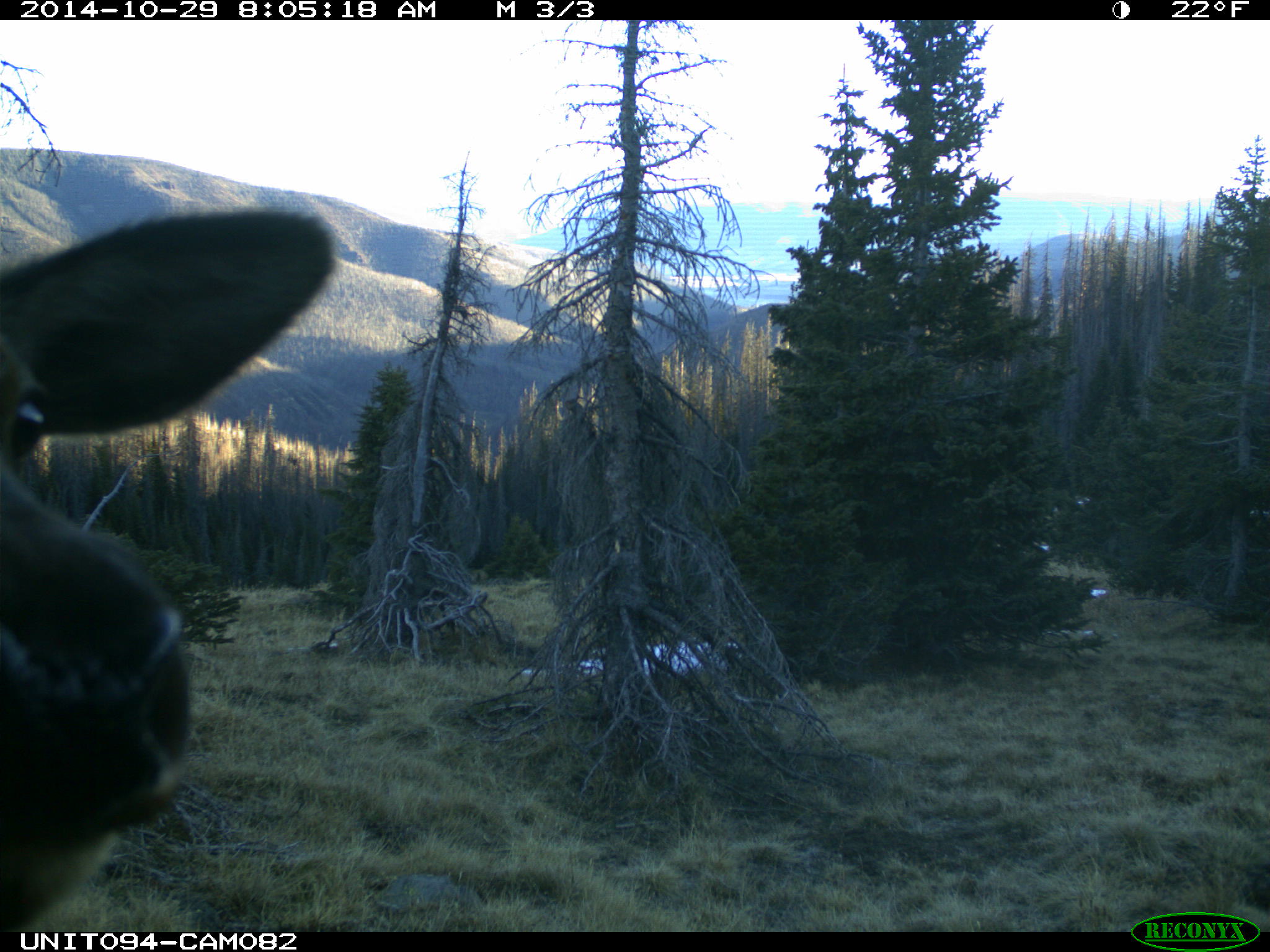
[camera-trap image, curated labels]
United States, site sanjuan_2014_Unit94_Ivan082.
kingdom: Animalia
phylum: Chordata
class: Mammalia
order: Artiodactyla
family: Cervidae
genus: Cervus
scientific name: Cervus elaphus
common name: red deer